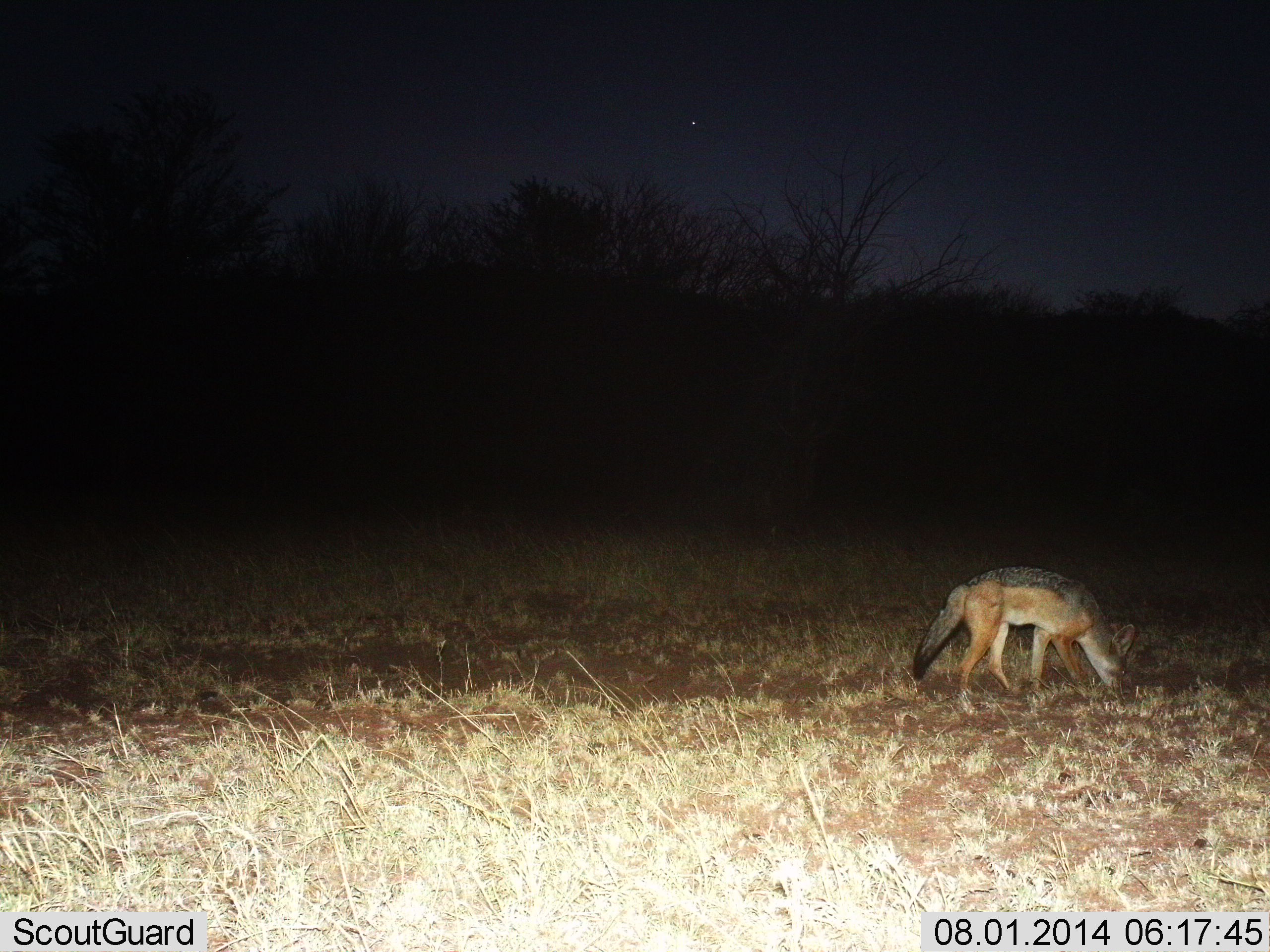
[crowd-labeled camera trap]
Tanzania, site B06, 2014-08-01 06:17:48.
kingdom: Animalia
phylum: Chordata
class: Mammalia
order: Carnivora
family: Canidae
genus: Lupulella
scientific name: Lupulella mesomelas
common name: black-backed jackal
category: jackal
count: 1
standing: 60%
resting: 0%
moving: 10%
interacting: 0%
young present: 0%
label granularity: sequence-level